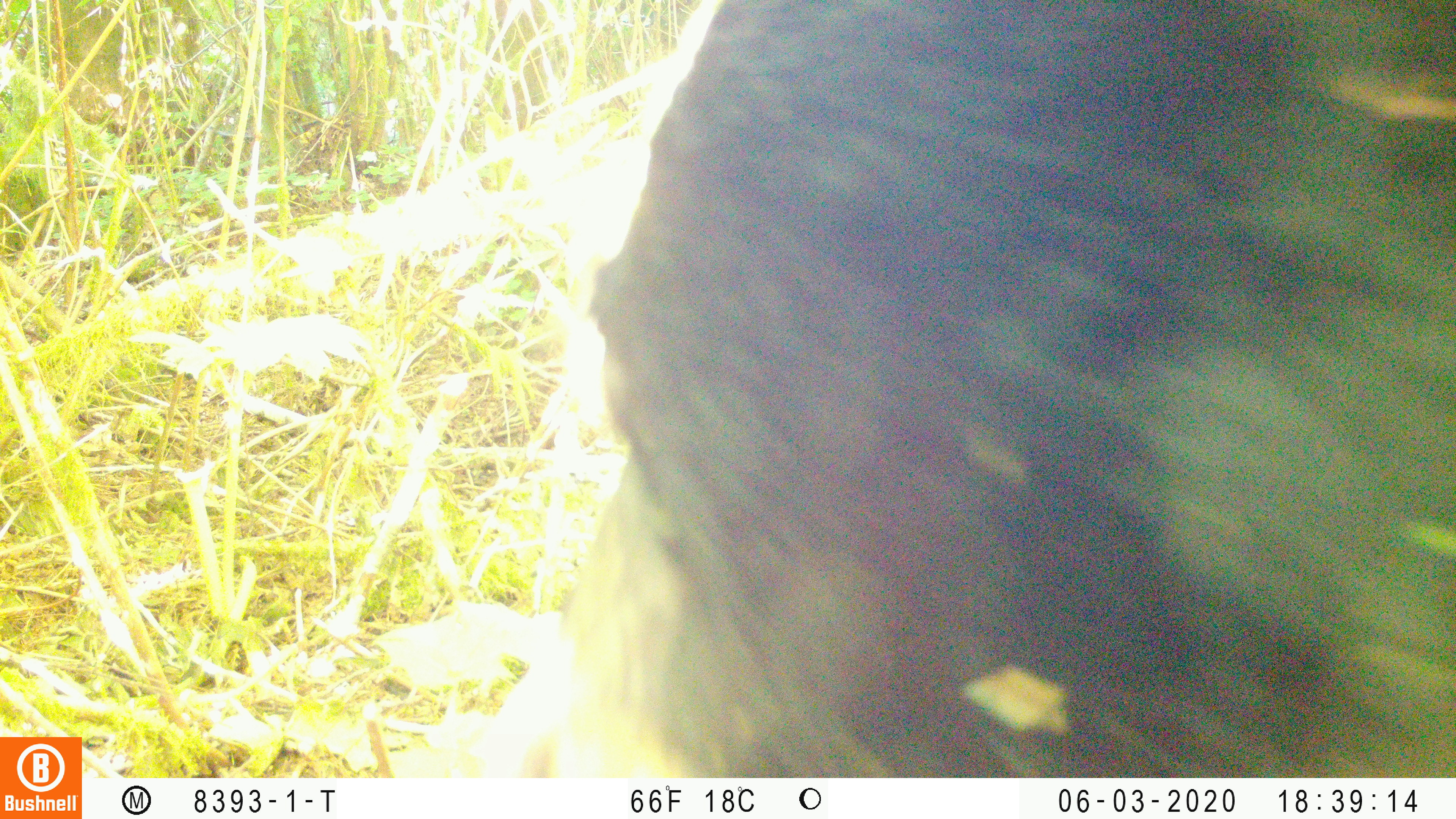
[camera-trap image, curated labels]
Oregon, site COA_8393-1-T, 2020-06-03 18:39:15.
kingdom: Animalia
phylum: Chordata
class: Mammalia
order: Carnivora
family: Ursidae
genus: Ursus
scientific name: Ursus americanus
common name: american black bear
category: black bear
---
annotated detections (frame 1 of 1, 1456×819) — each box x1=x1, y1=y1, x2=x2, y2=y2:
black bear: x1=489, y1=3, x2=1450, y2=778